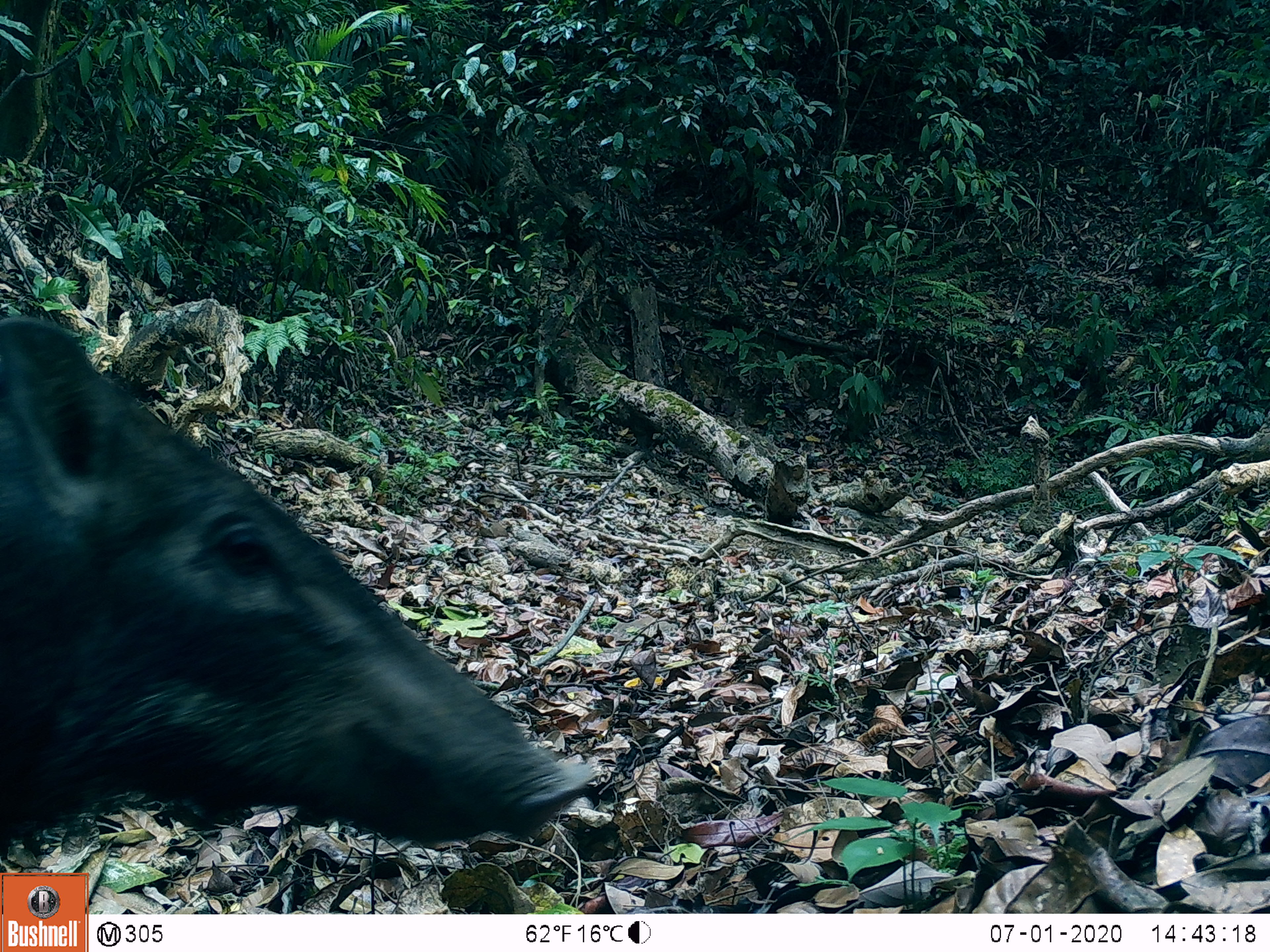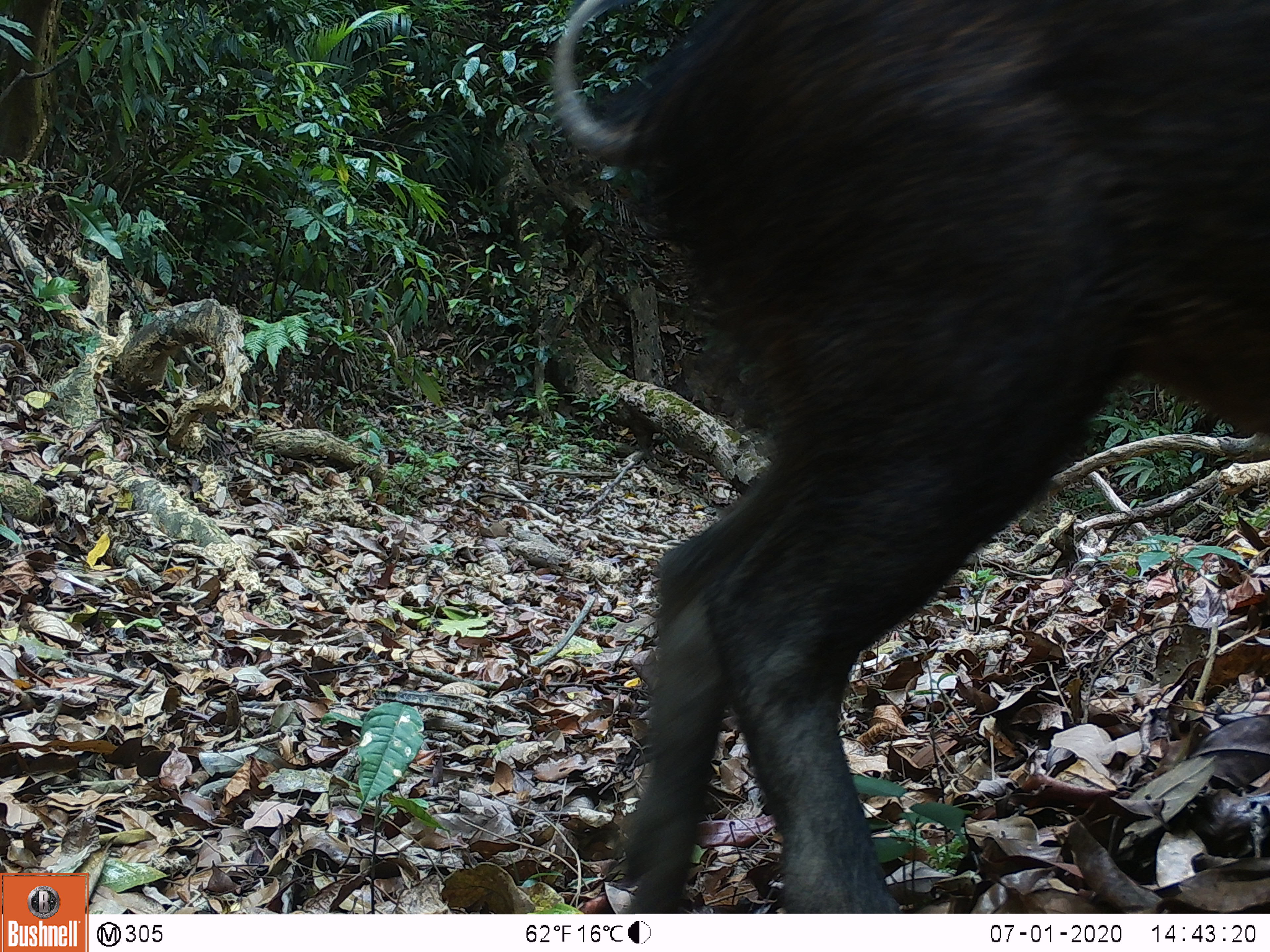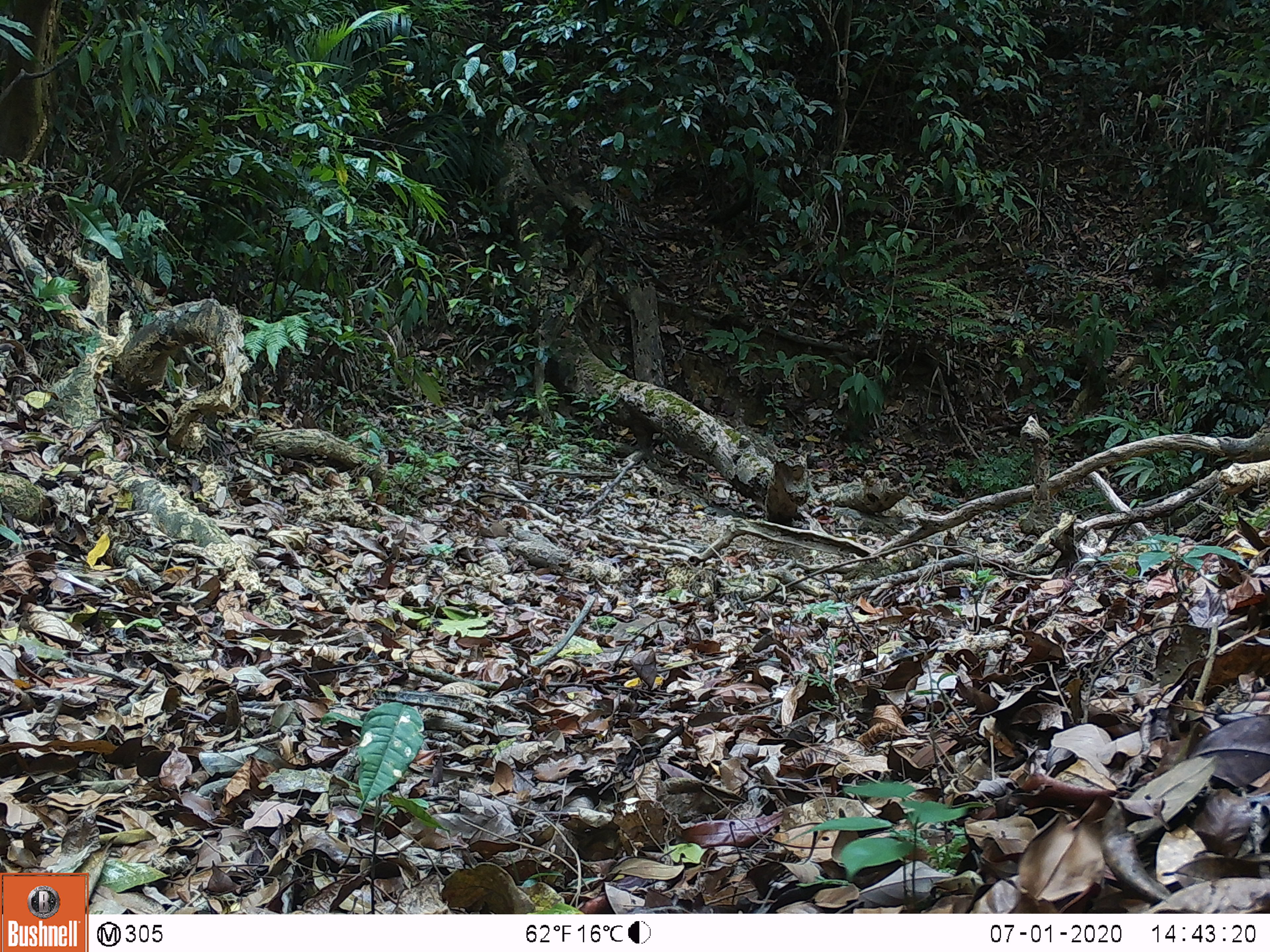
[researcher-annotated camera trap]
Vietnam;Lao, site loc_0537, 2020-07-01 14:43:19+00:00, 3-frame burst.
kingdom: Animalia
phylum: Chordata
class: Mammalia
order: Artiodactyla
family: Suidae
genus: Sus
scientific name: Sus scrofa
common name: eurasian wild pig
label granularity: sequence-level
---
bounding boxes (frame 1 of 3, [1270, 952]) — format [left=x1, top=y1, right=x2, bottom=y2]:
eurasian wild pig: [left=0, top=312, right=596, bottom=857]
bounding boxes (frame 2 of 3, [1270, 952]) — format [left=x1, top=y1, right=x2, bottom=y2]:
eurasian wild pig: [left=546, top=0, right=1270, bottom=914]